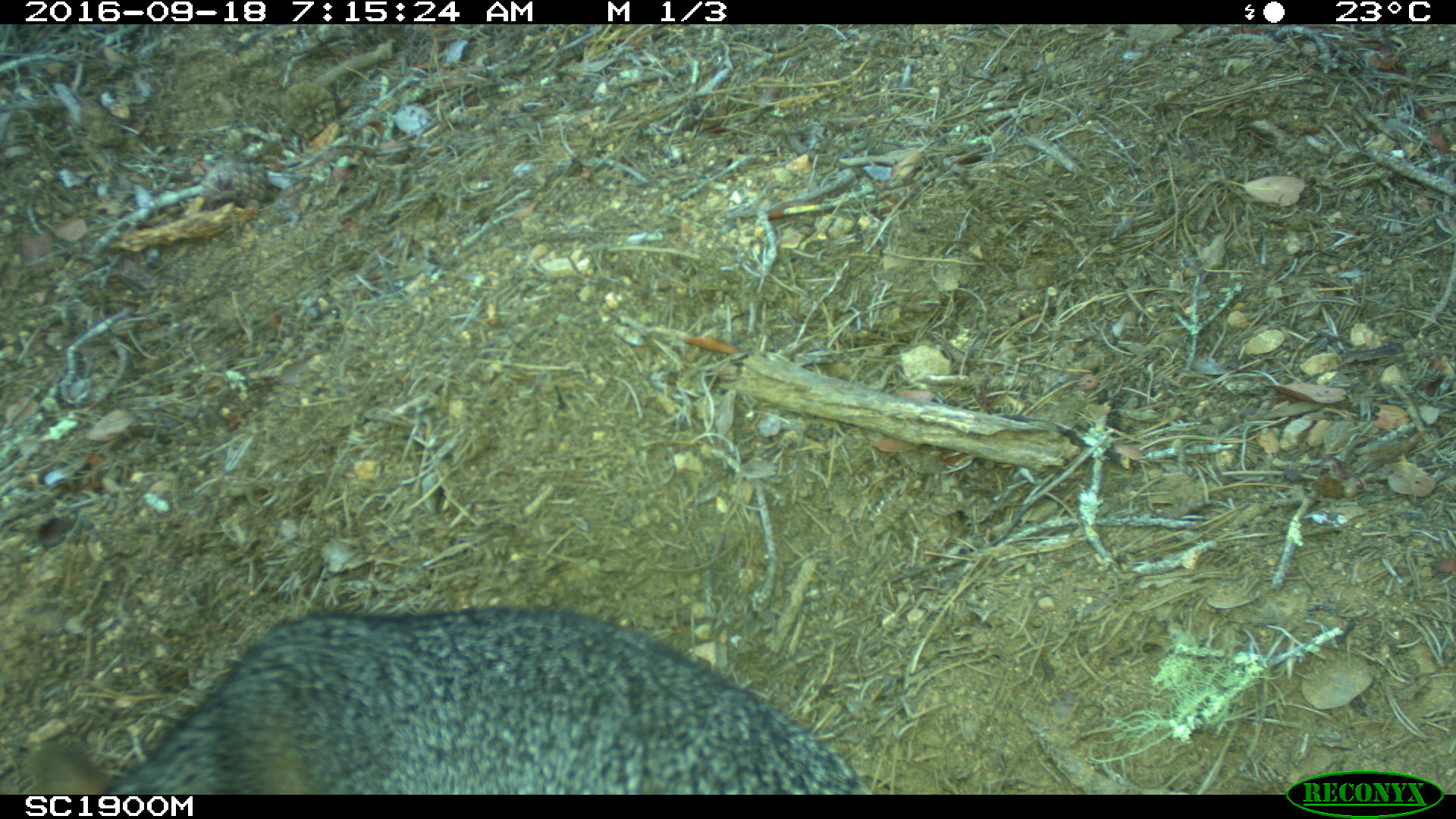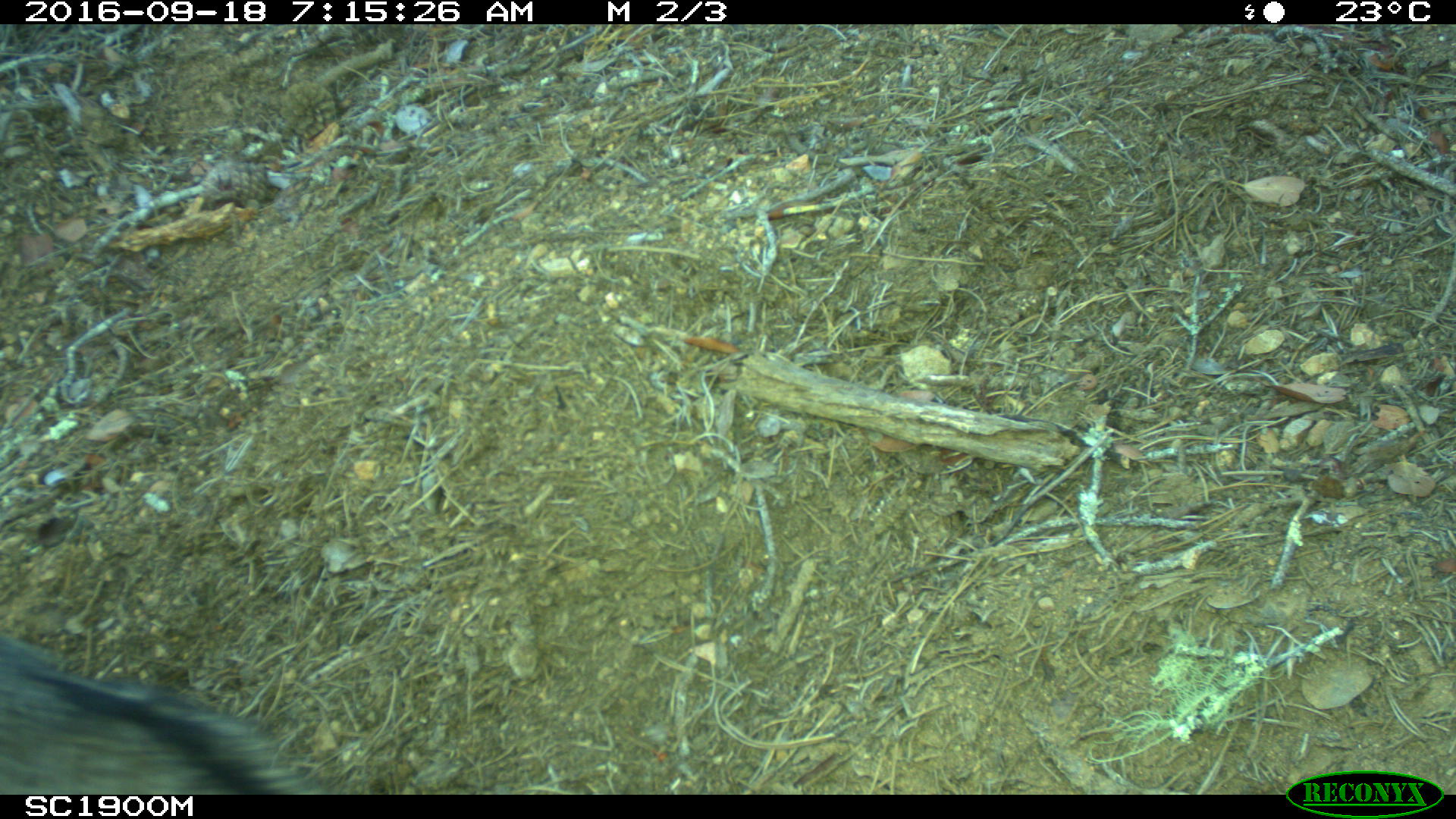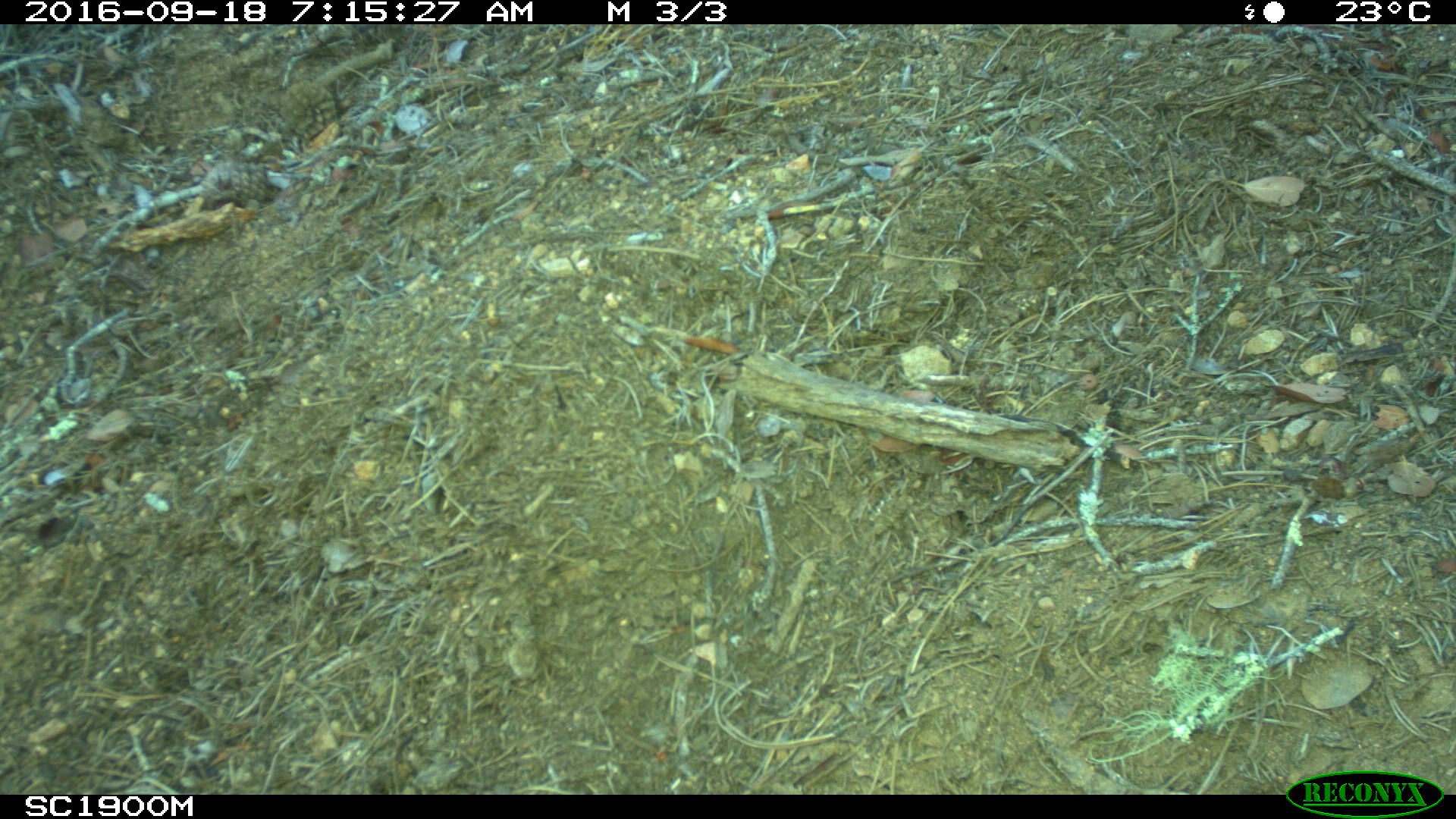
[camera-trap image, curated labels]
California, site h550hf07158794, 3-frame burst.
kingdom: Animalia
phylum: Chordata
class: Mammalia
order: Carnivora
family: Canidae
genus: Urocyon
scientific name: Urocyon littoralis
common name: island fox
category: fox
Fox (island fox) (Urocyon littoralis).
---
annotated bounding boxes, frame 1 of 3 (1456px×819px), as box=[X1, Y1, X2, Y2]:
fox: box=[30, 604, 876, 794]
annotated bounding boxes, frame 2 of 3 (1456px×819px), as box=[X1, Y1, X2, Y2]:
fox: box=[0, 631, 333, 794]